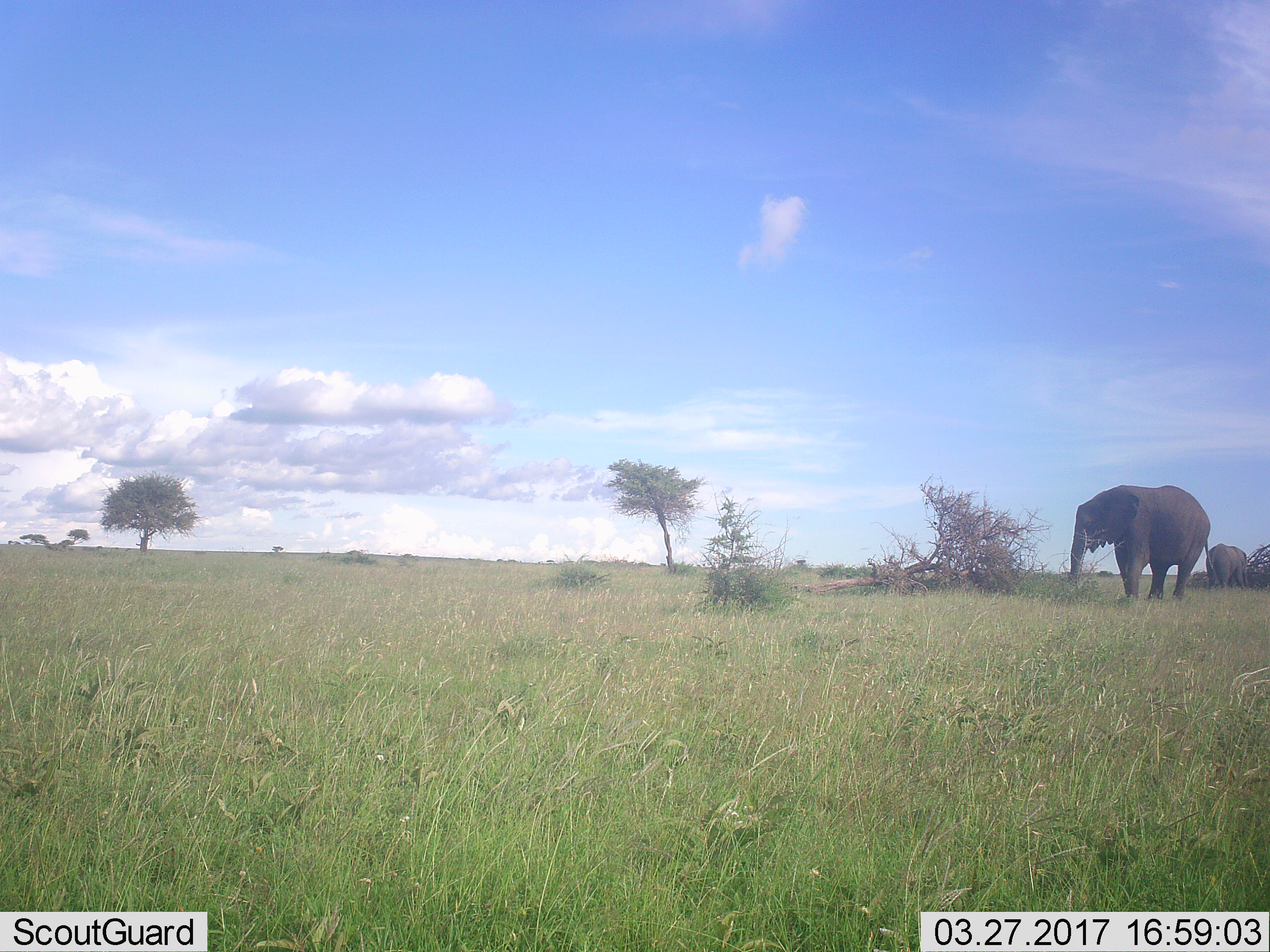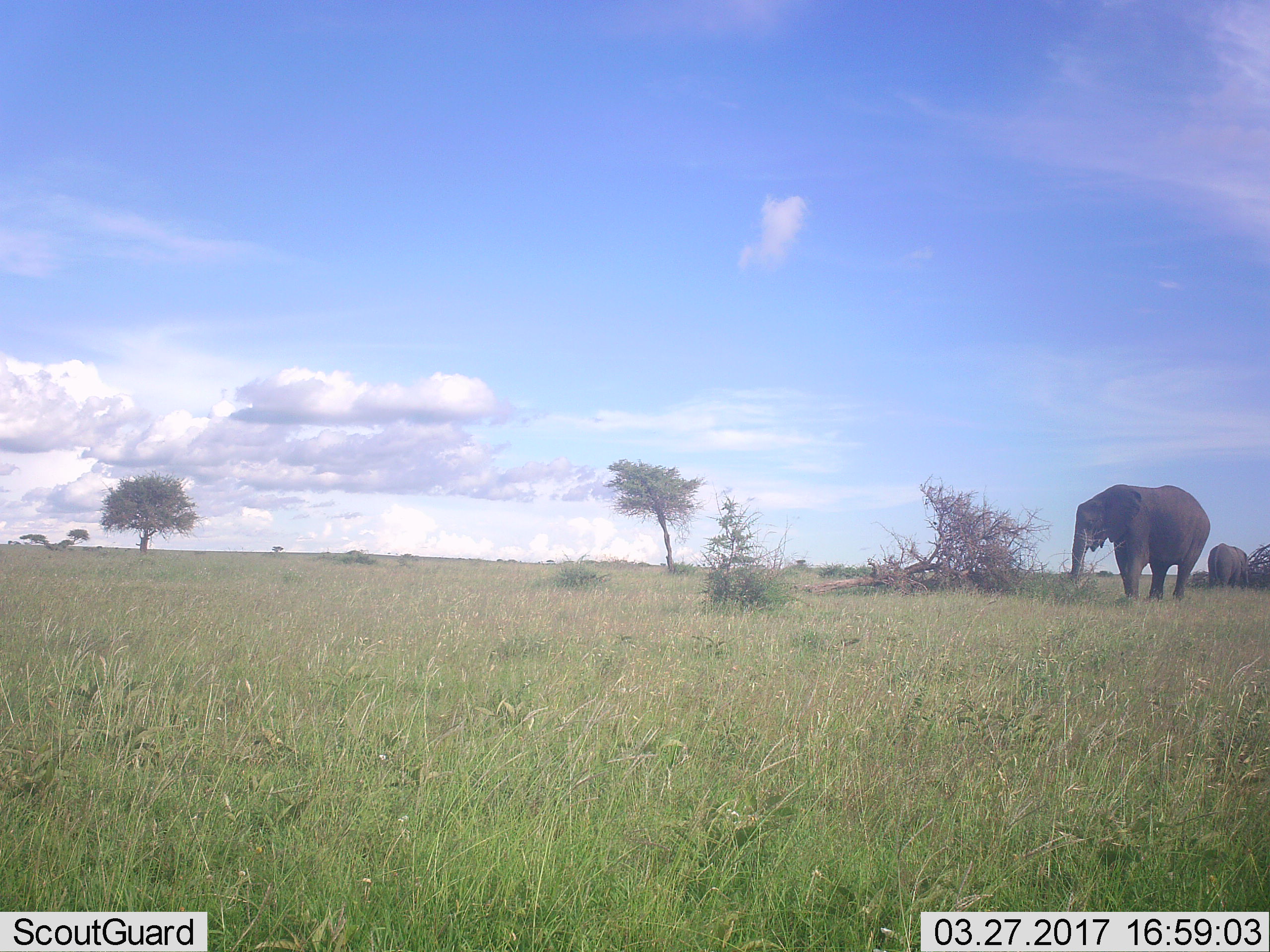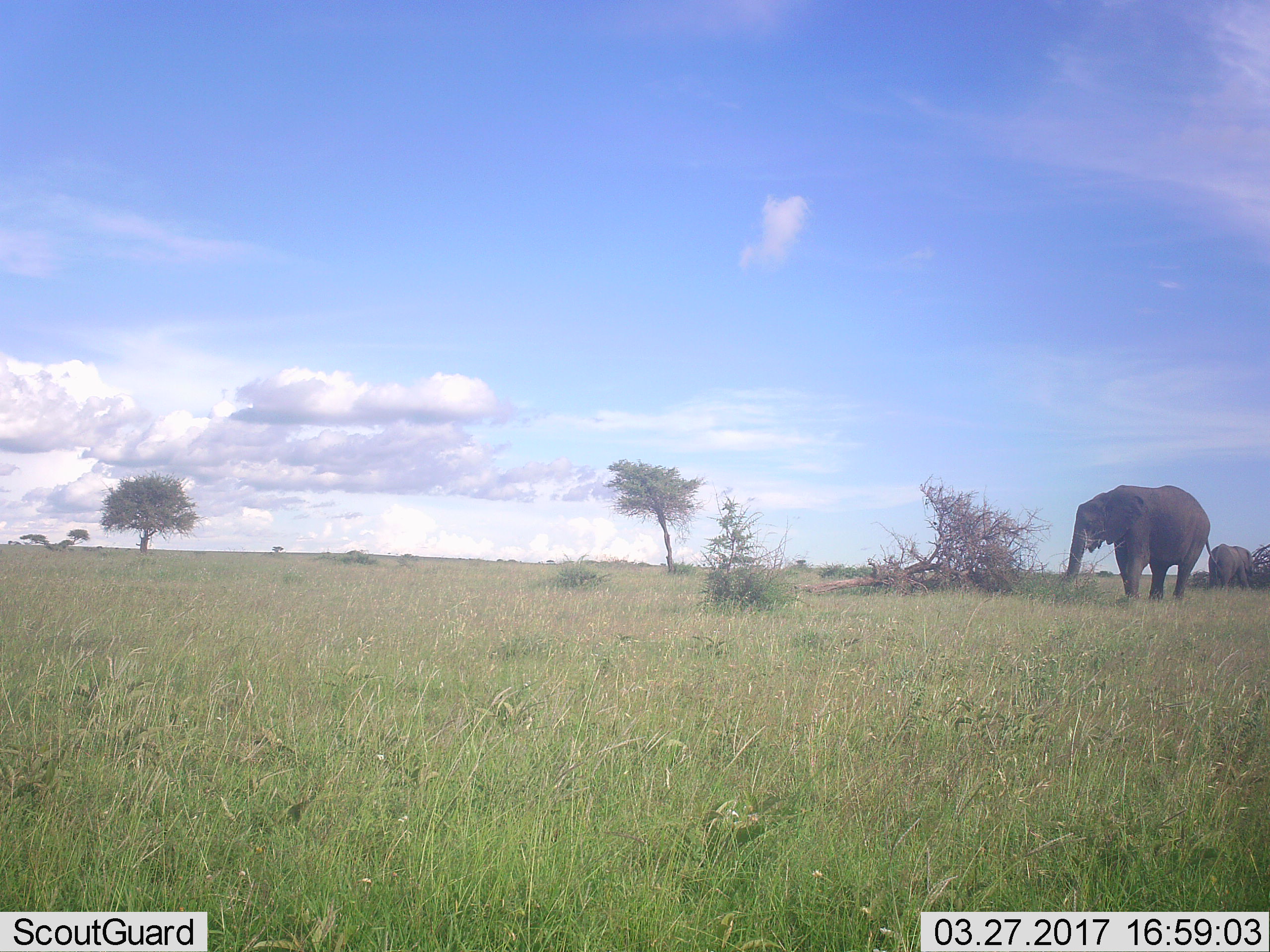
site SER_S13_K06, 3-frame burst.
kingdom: Animalia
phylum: Chordata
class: Mammalia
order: Proboscidea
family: Elephantidae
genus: Loxodonta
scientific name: Loxodonta africana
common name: african bush elephant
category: elephant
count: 2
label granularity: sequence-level